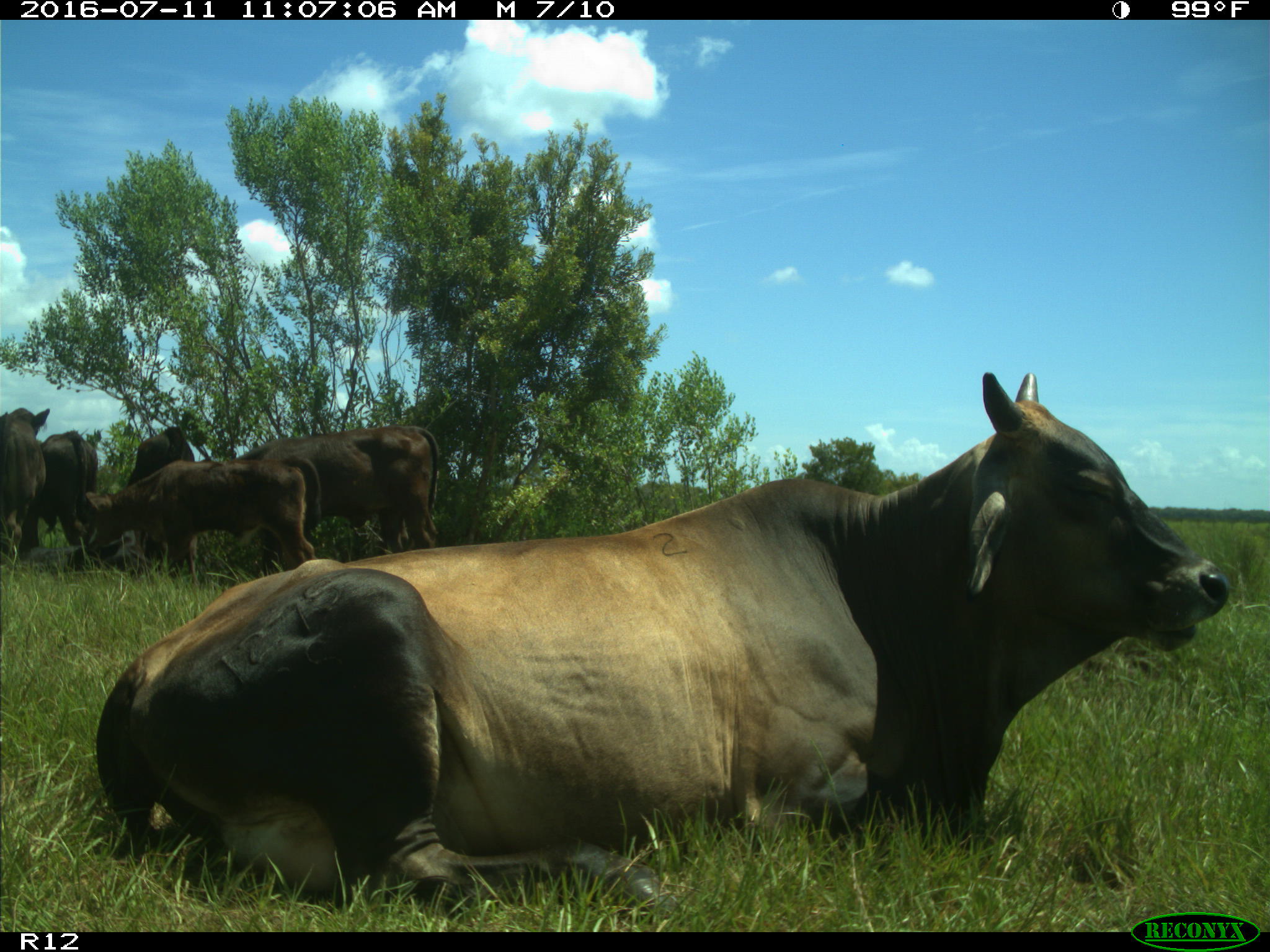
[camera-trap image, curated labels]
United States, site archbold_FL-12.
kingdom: Animalia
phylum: Chordata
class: Mammalia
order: Artiodactyla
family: Bovidae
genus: Bos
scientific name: Bos taurus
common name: domestic cow